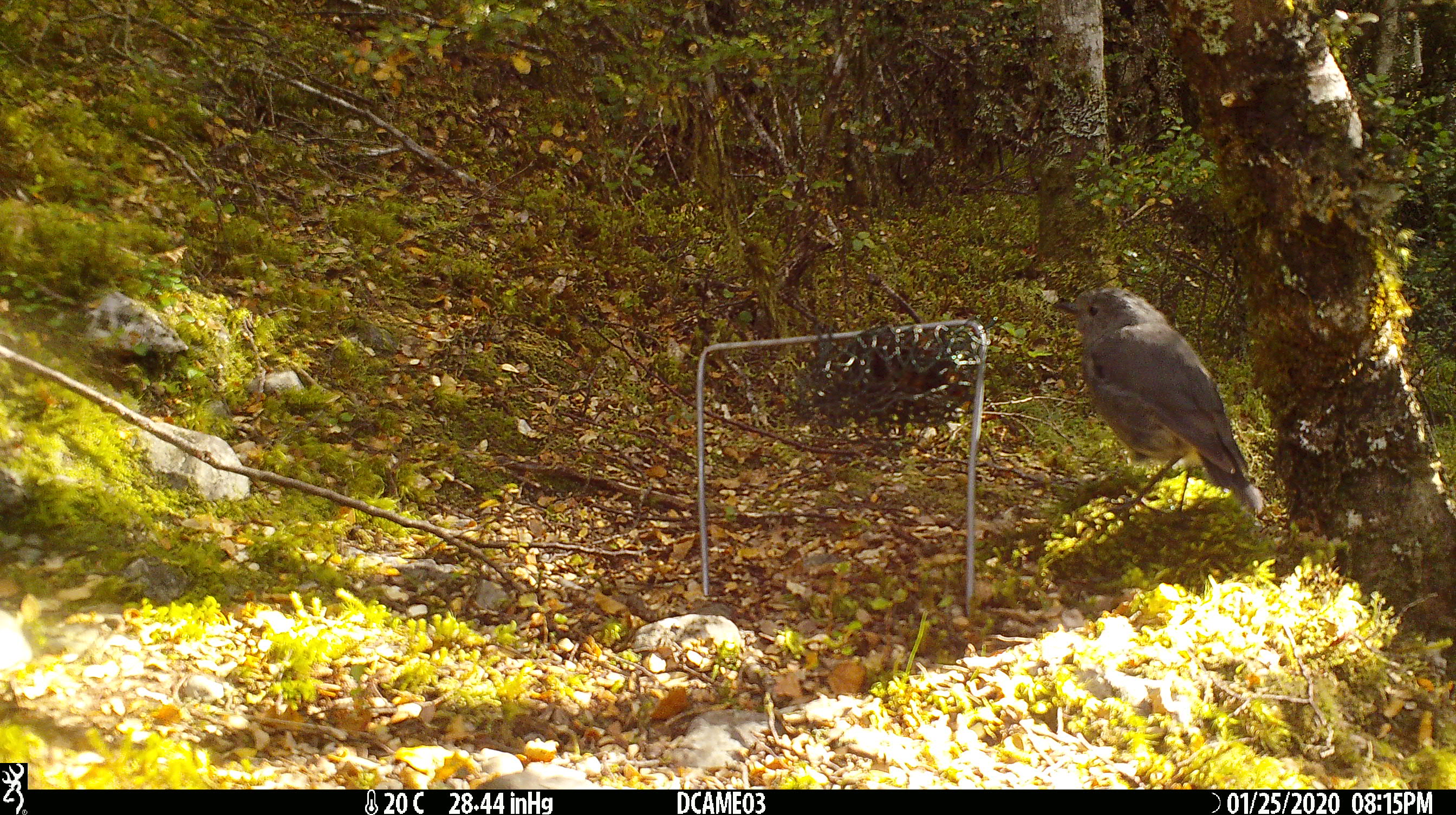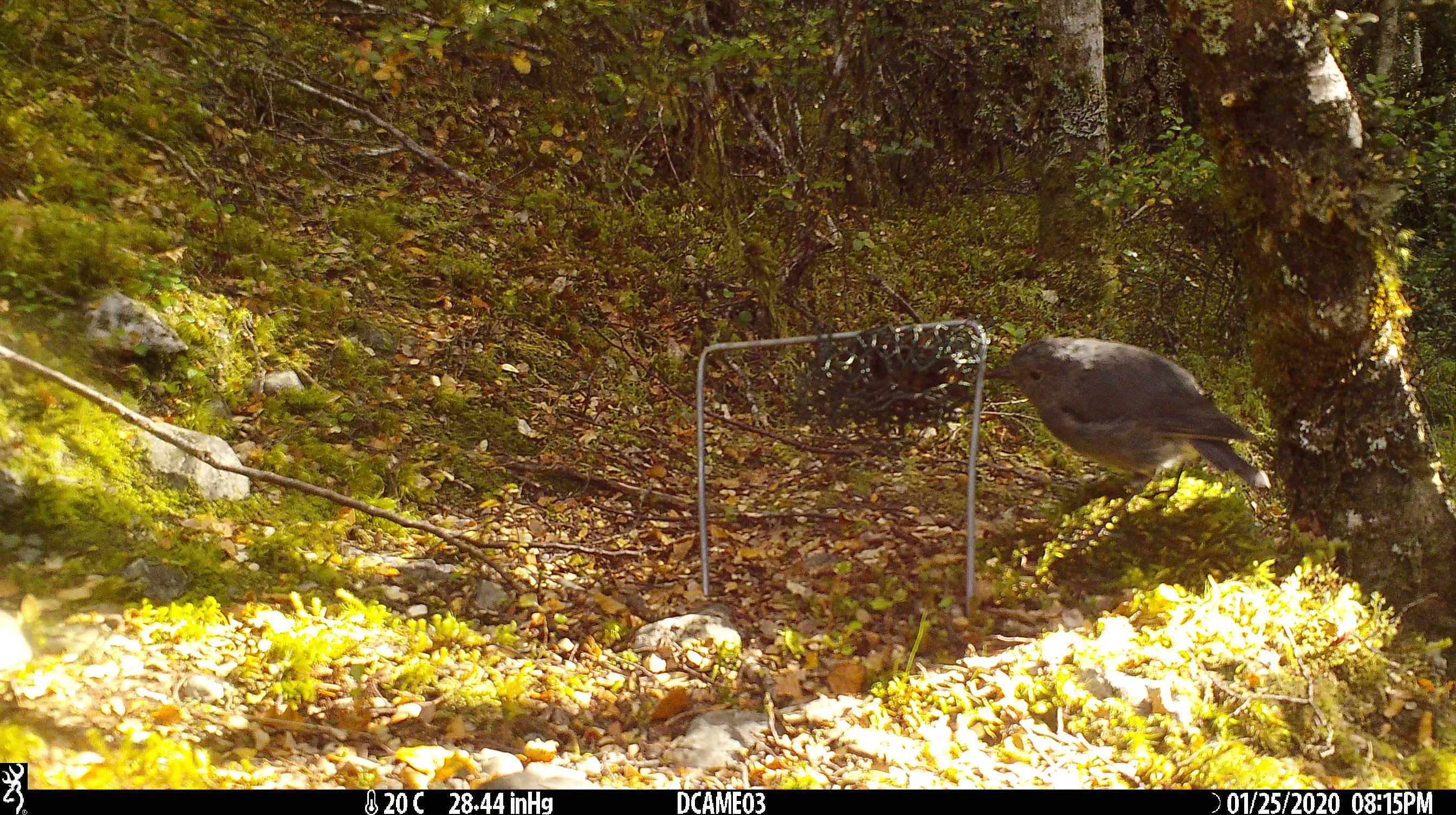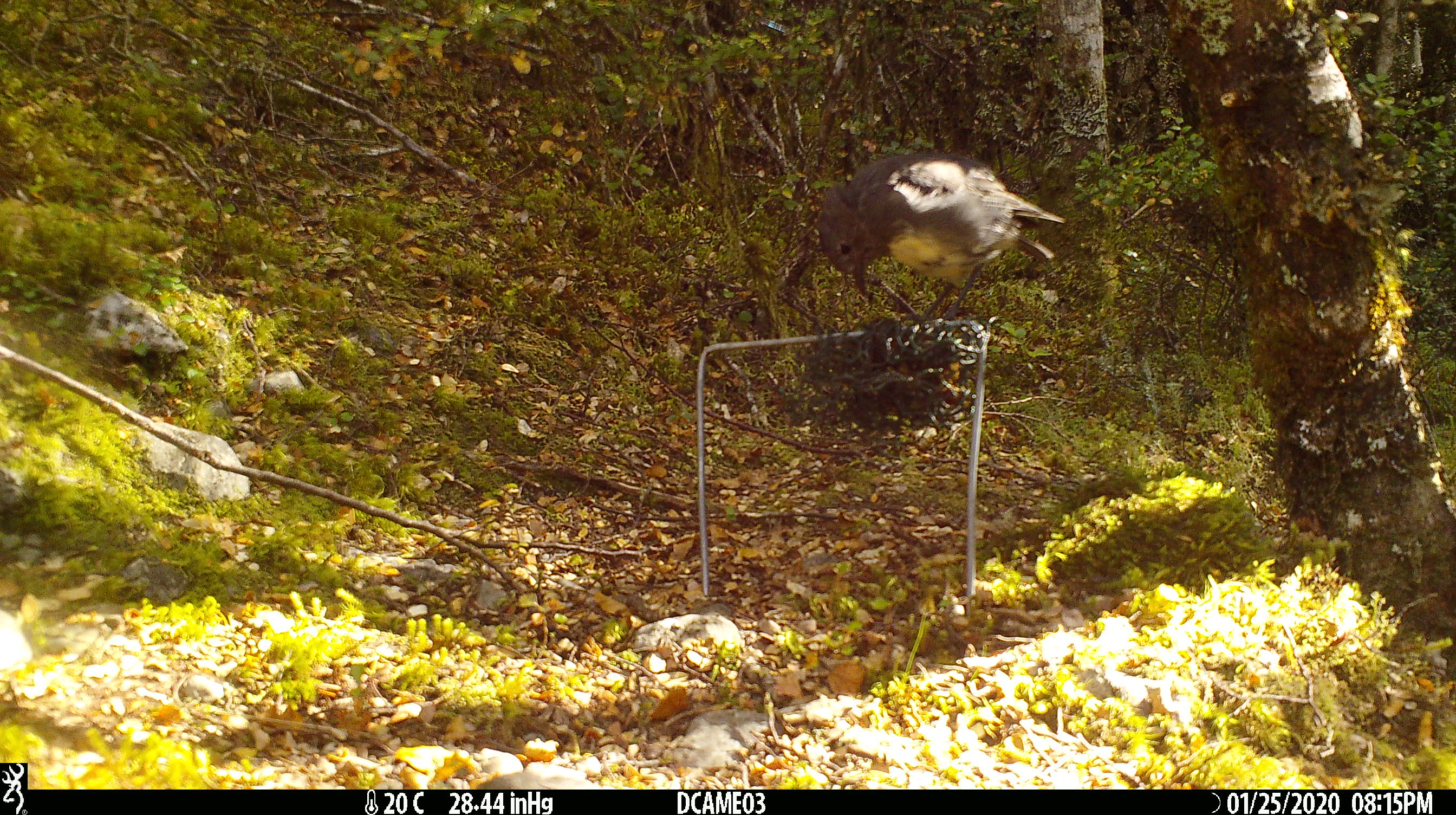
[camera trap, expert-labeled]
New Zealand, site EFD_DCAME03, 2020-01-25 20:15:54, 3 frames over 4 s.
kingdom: Animalia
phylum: Chordata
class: Aves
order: Passeriformes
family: Petroicidae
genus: Petroica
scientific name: Petroica australis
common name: new zealand robin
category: robin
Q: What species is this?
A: Robin (new zealand robin) (Petroica australis).